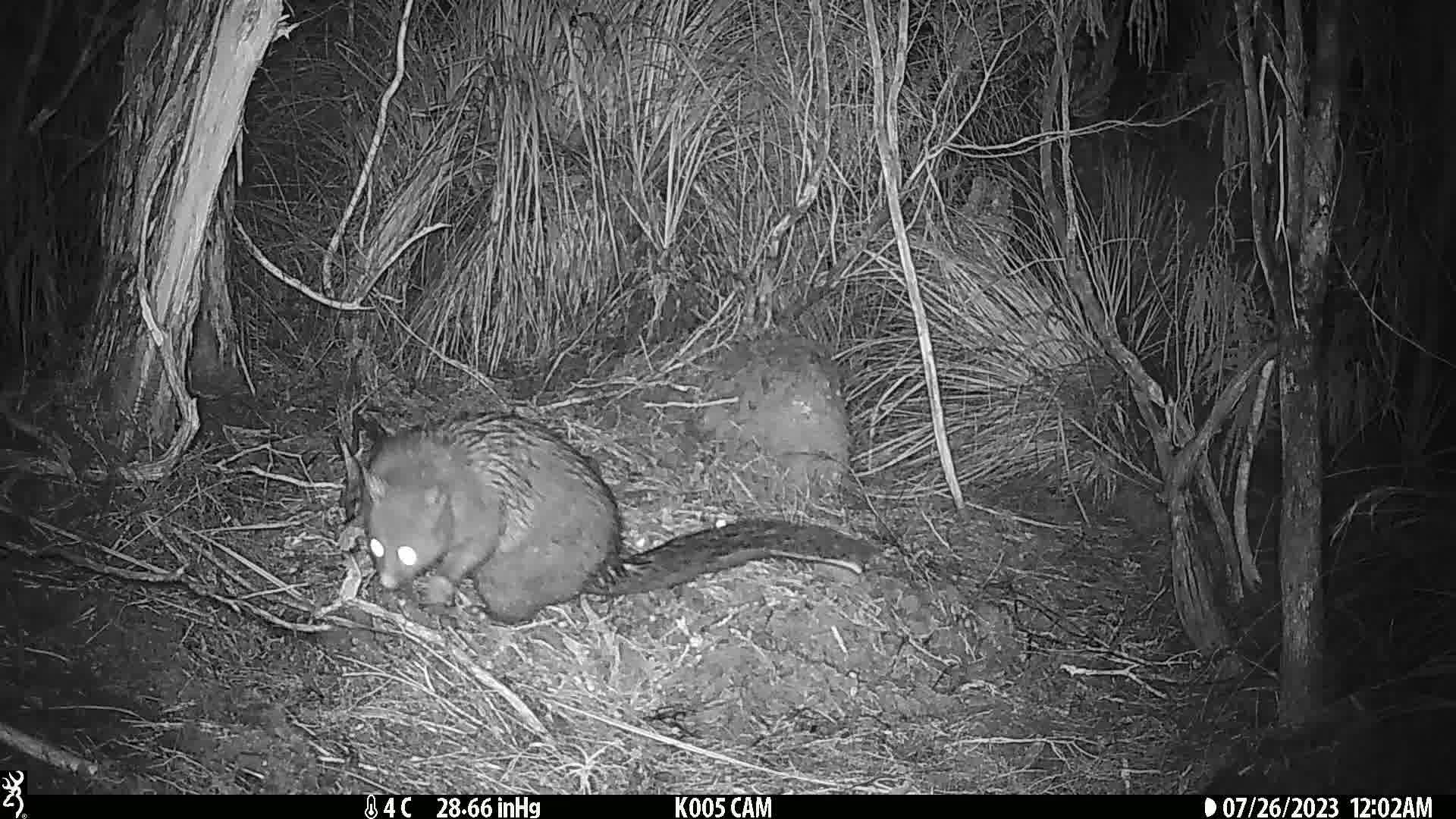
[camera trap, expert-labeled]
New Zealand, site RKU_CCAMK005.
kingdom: Animalia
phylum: Chordata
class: Mammalia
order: Diprotodontia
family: Phalangeridae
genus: Trichosurus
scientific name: Trichosurus vulpecula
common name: common brushtail possum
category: possum